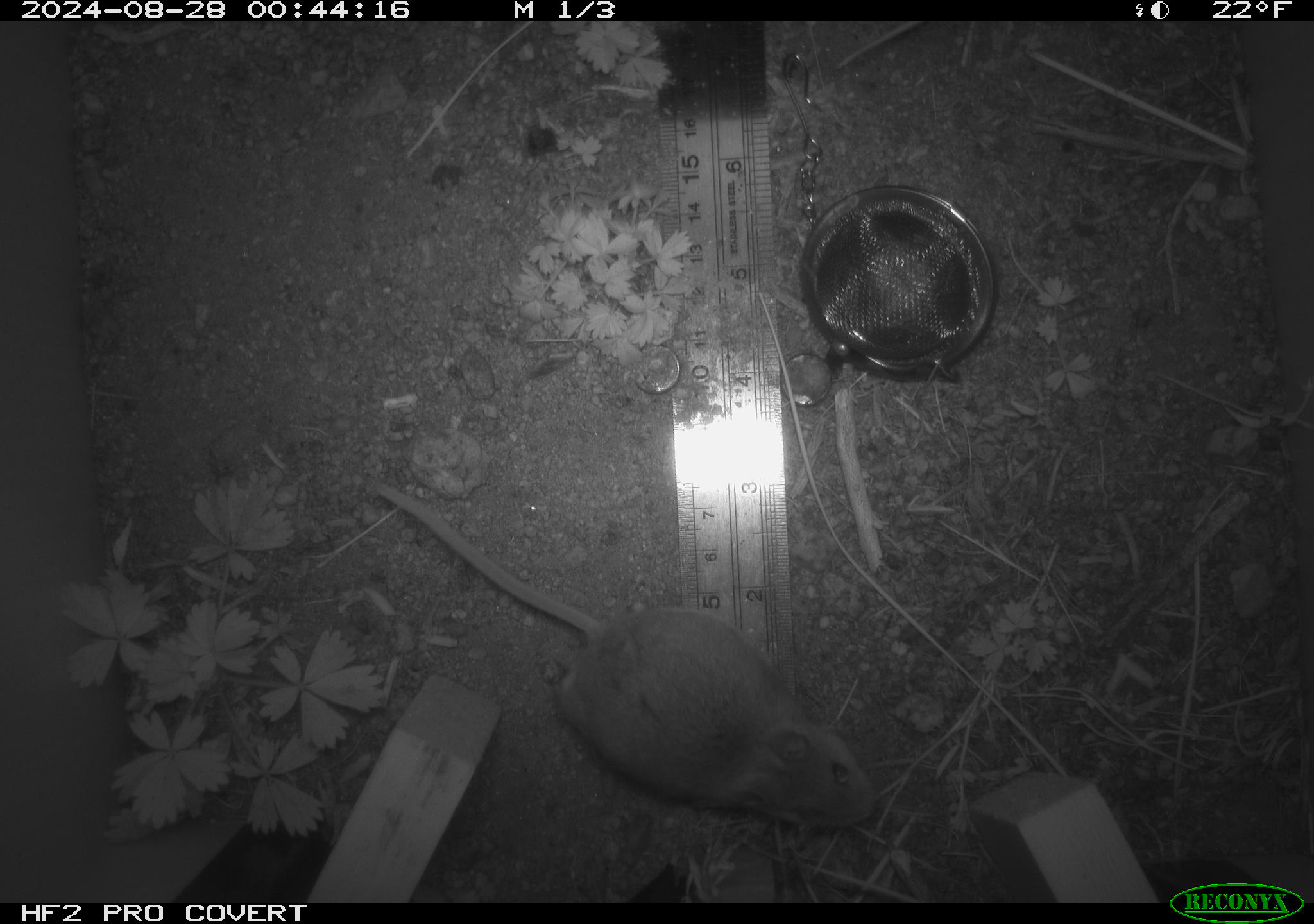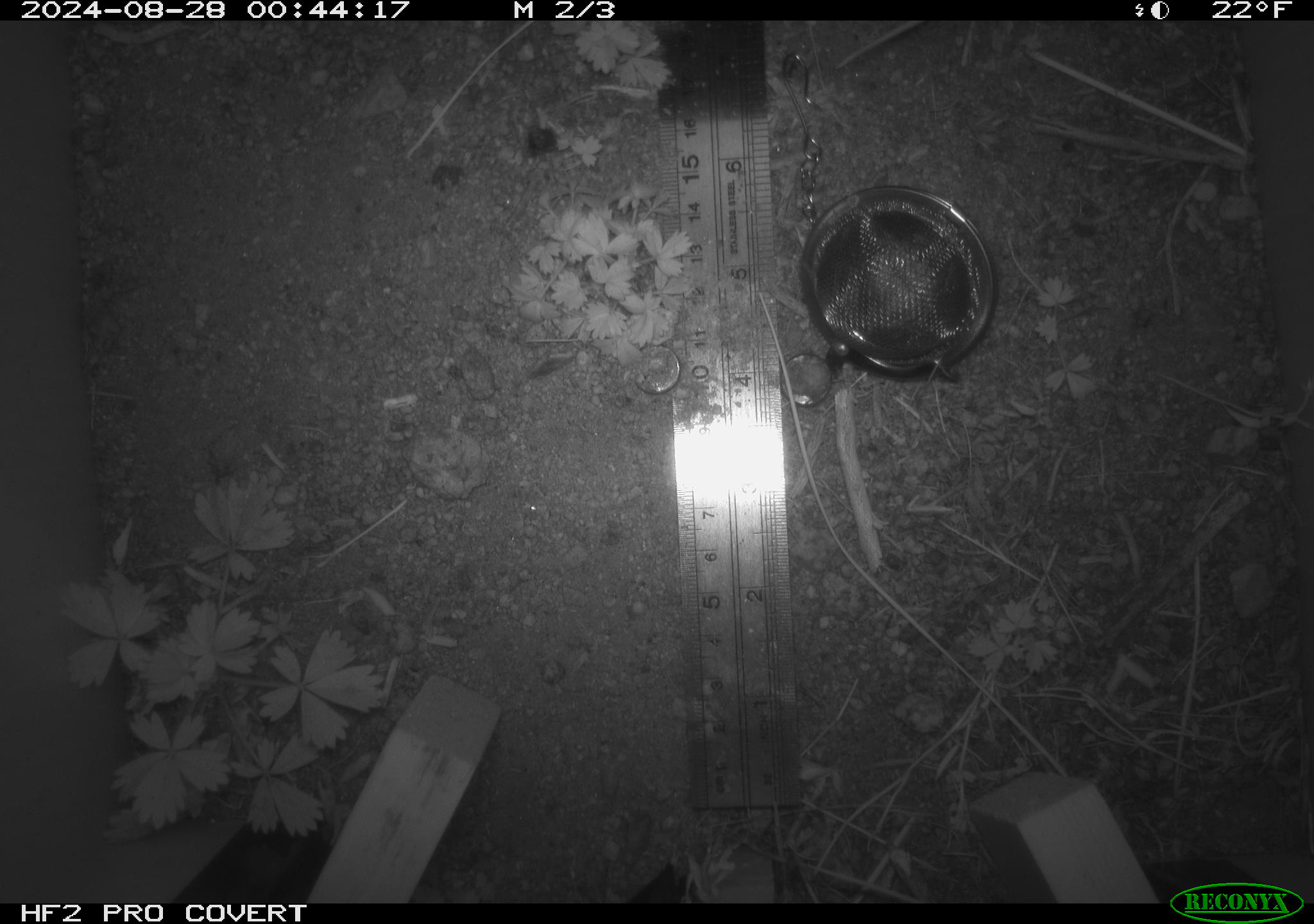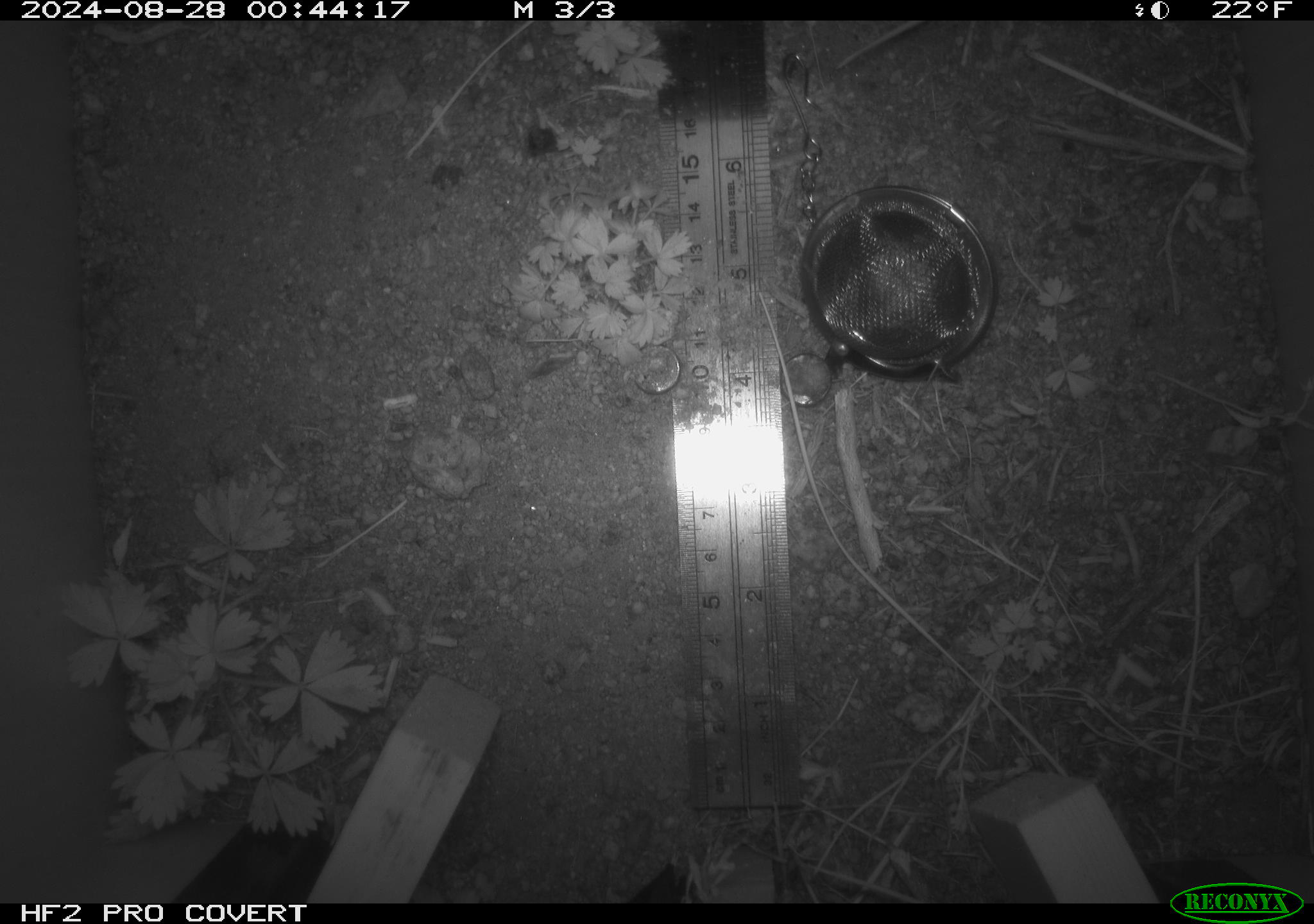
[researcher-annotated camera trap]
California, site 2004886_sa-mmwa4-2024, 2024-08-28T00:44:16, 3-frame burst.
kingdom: Animalia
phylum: Chordata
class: Mammalia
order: Rodentia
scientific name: Rodentia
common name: mouse species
Mouse species (Rodentia).